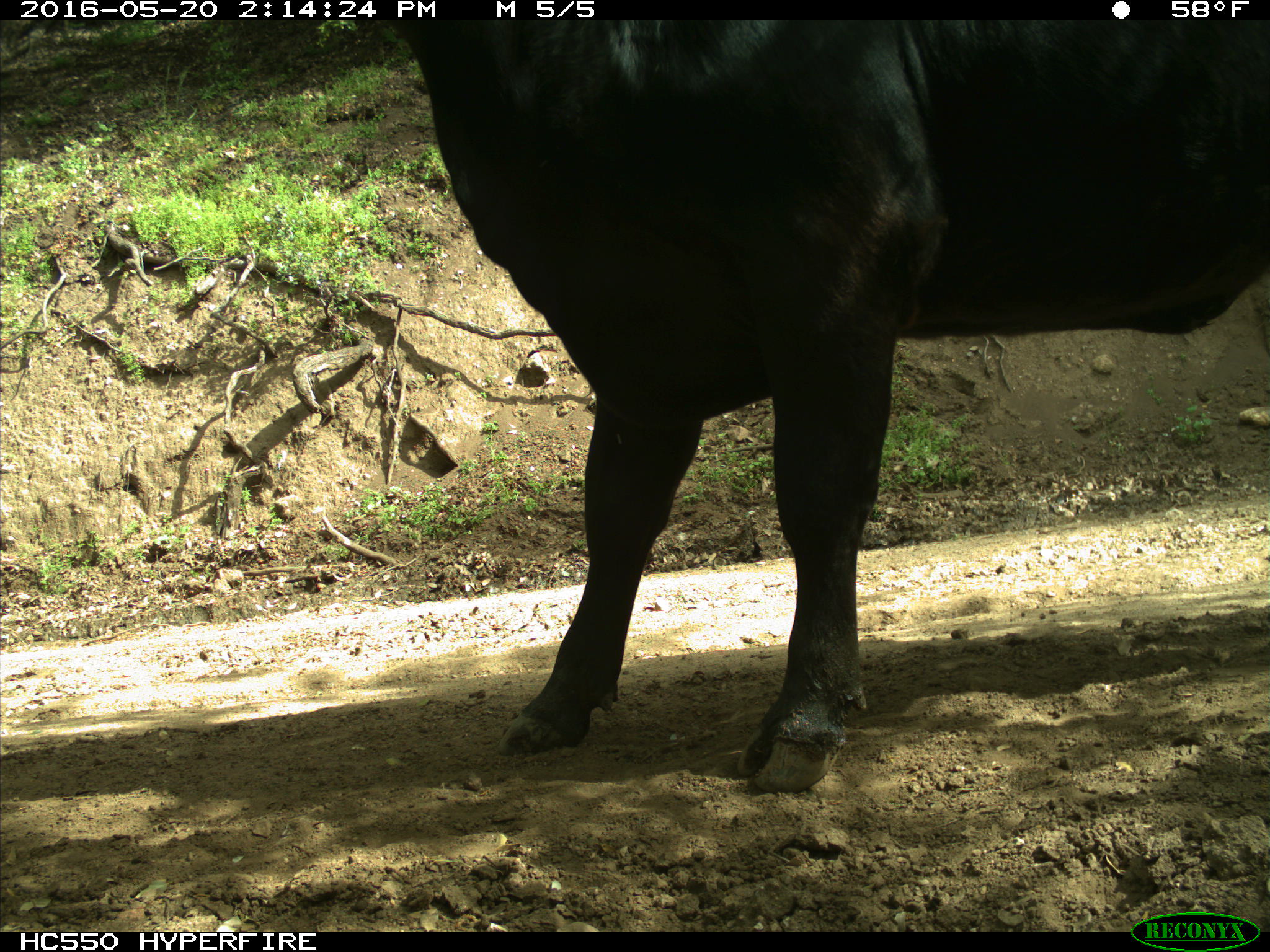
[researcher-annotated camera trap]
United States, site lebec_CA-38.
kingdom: Animalia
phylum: Chordata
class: Mammalia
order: Artiodactyla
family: Bovidae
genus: Bos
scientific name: Bos taurus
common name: domestic cow